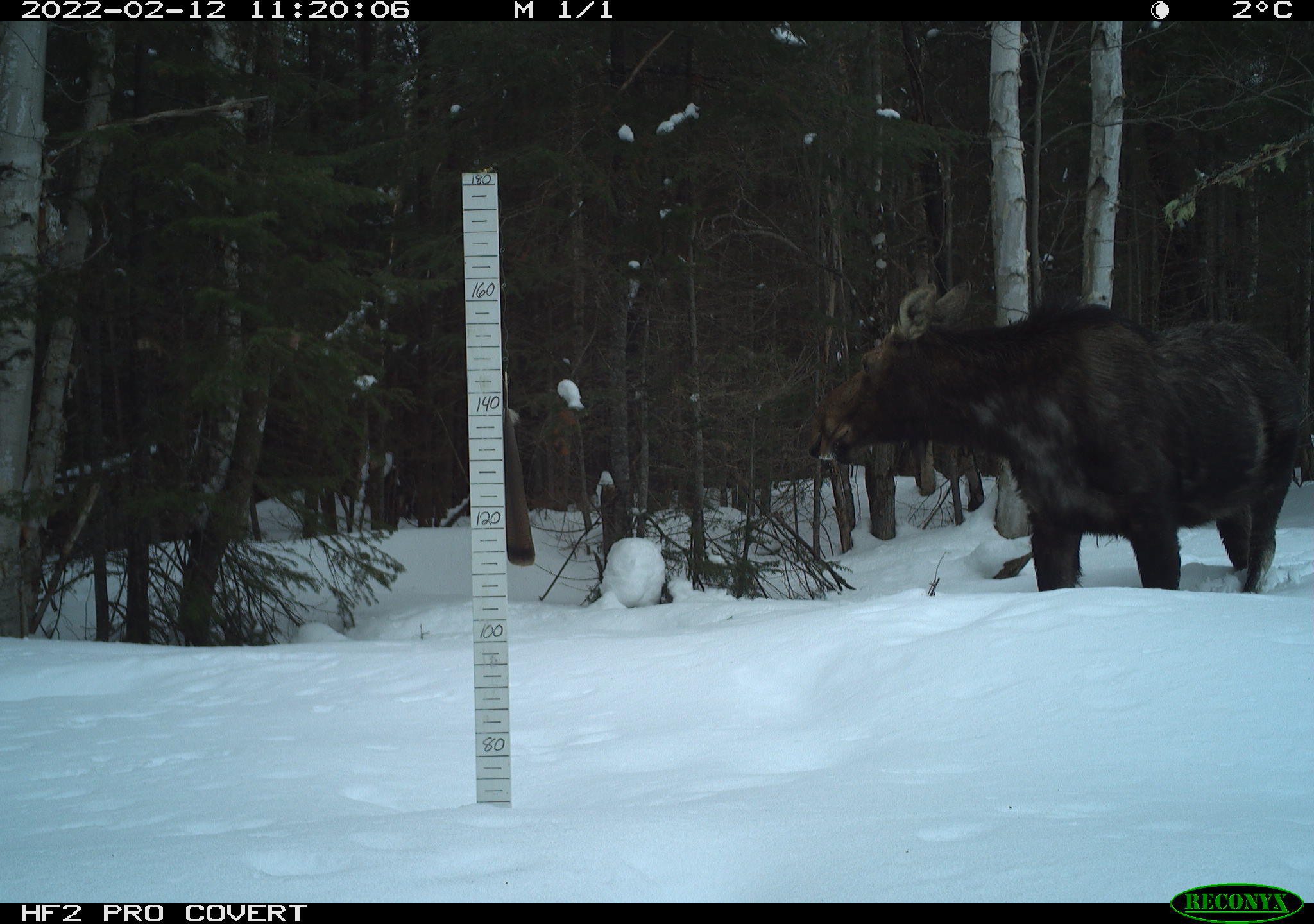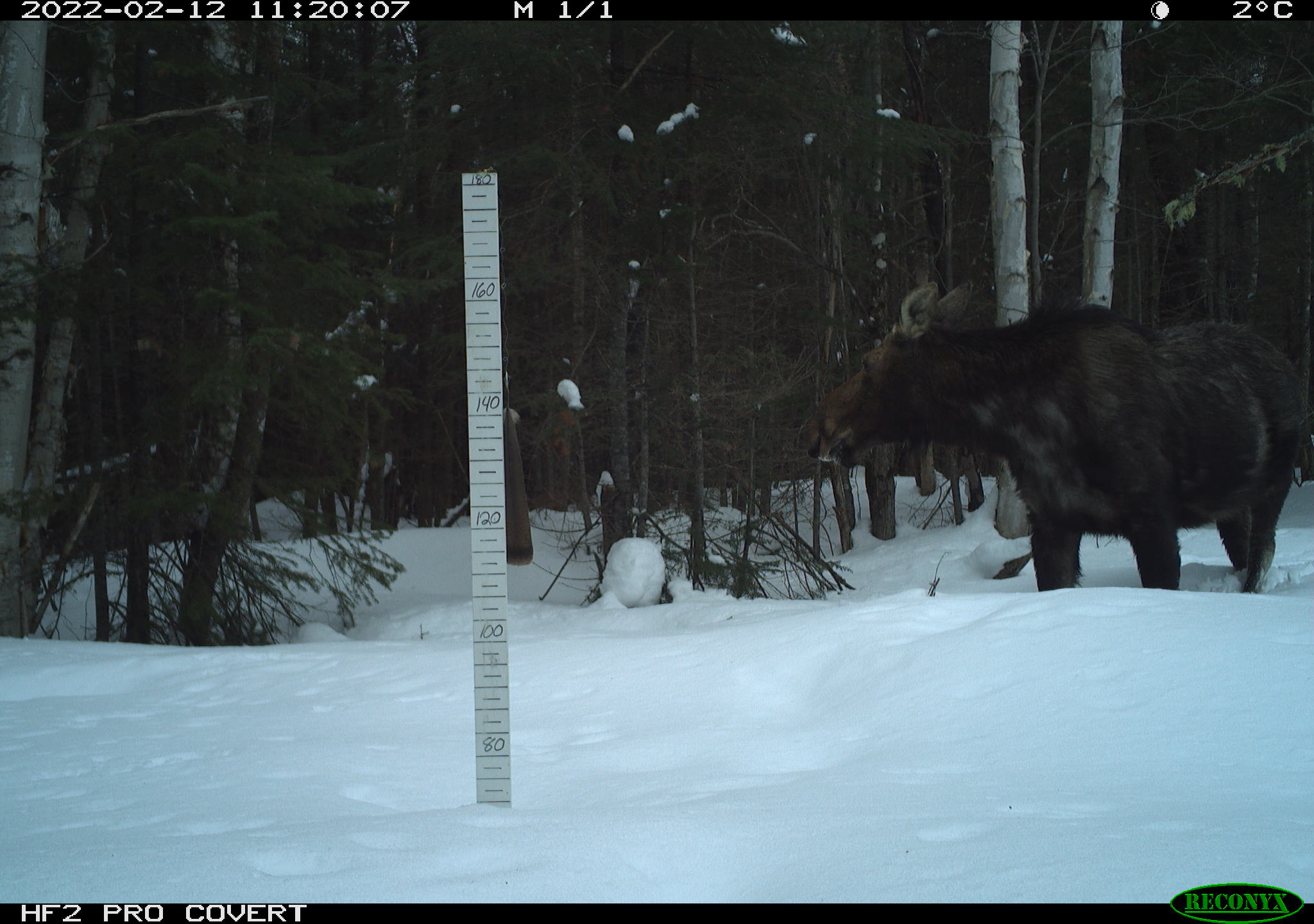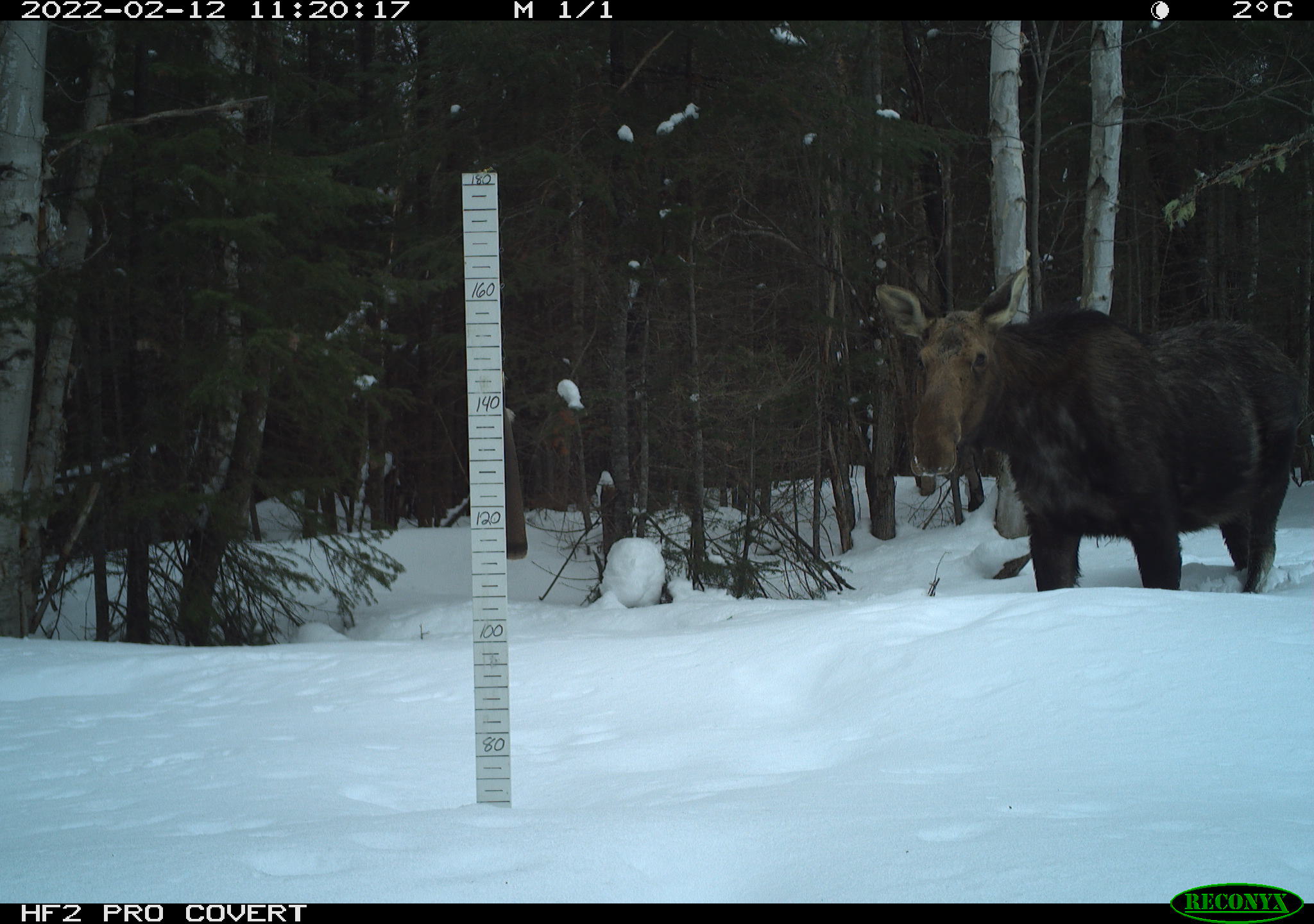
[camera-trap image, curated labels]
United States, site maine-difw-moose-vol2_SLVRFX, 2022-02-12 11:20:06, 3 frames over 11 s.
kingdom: Animalia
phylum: Chordata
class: Mammalia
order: Artiodactyla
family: Cervidae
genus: Alces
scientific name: Alces alces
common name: moose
Moose (Alces alces).